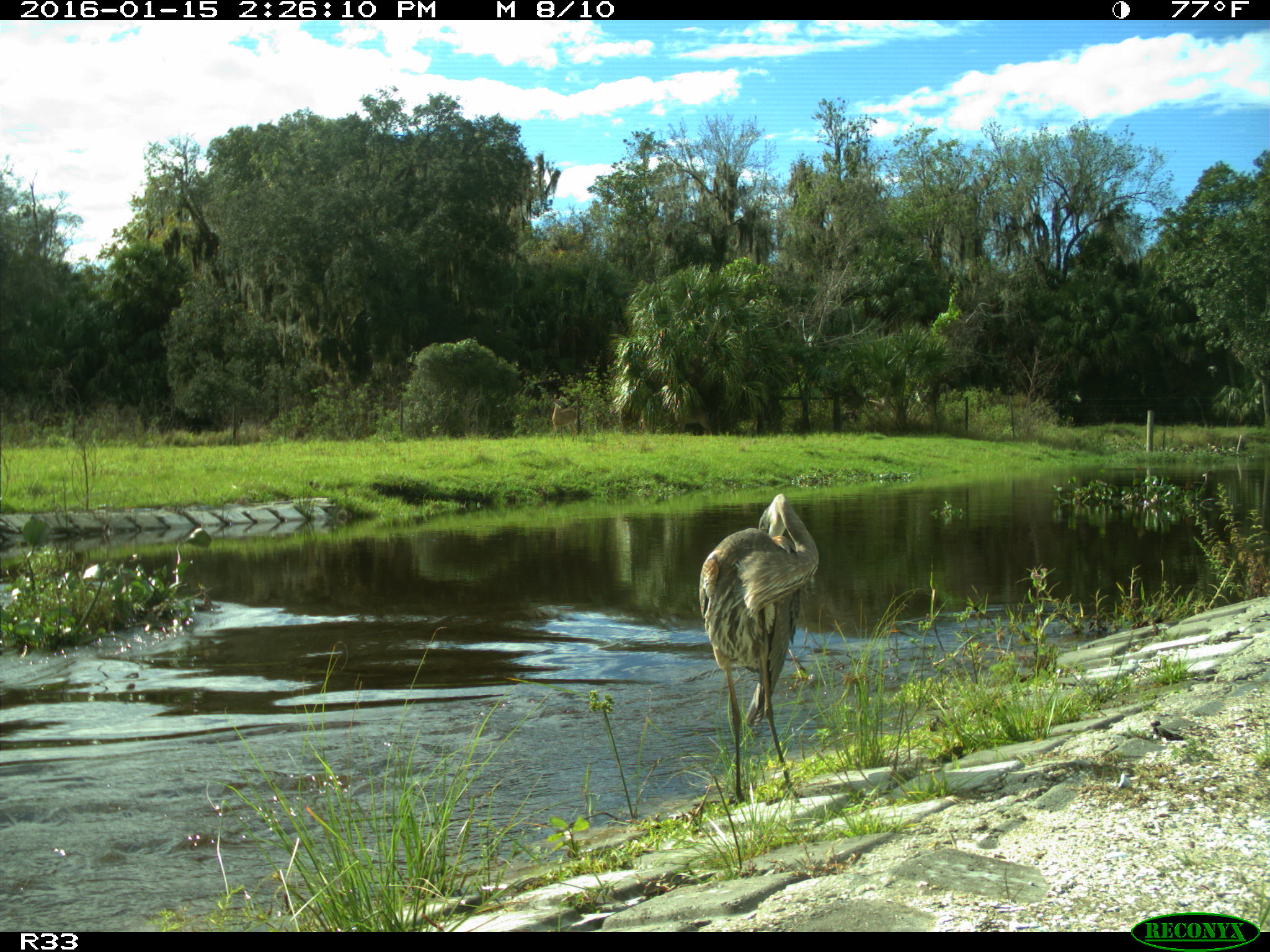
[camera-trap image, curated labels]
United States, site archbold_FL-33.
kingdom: Animalia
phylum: Chordata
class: Aves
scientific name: Aves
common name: birds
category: unidentified bird